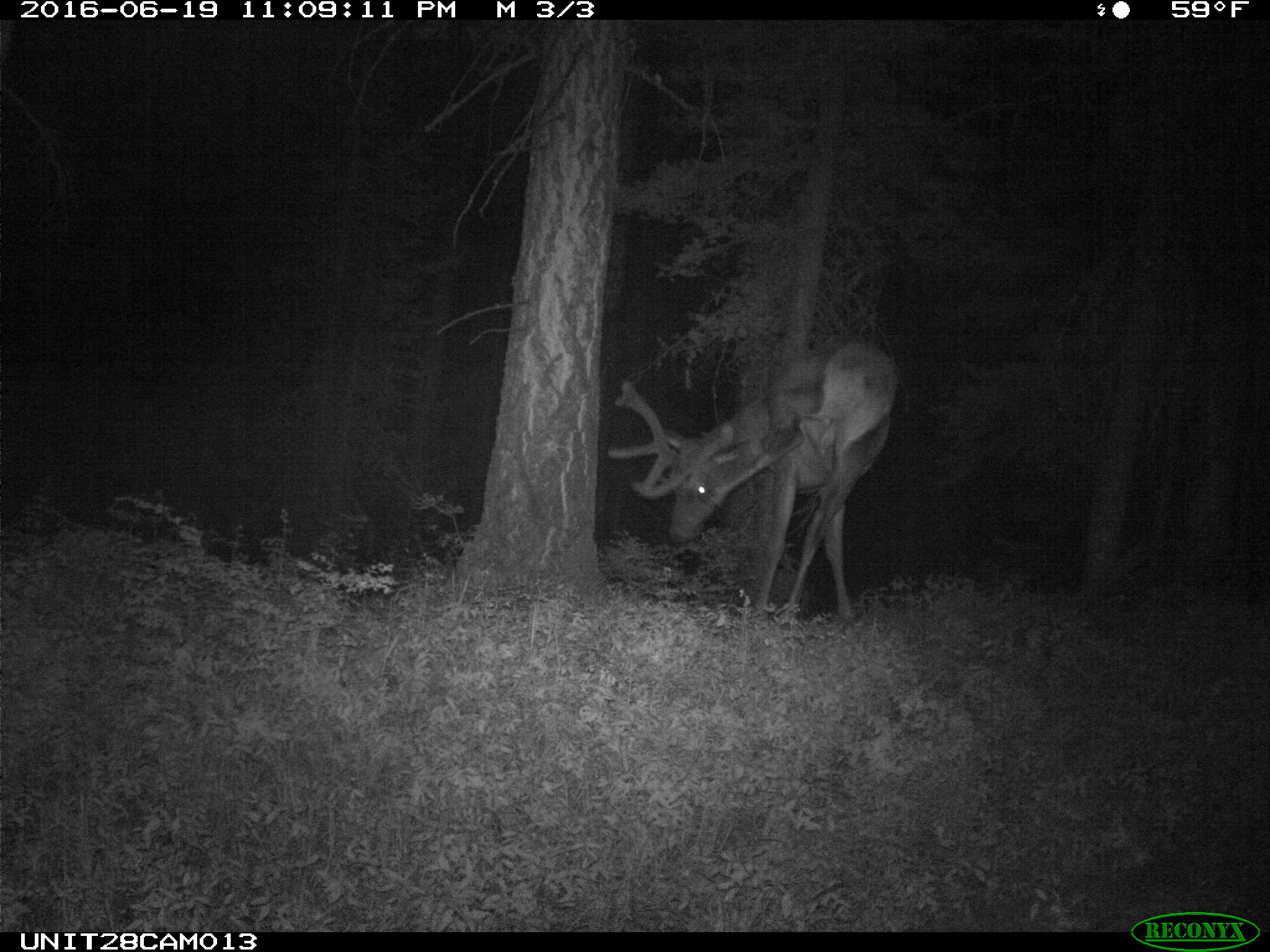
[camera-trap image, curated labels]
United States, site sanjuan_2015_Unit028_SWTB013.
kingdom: Animalia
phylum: Chordata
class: Mammalia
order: Artiodactyla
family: Cervidae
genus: Cervus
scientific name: Cervus elaphus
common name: red deer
Cervus elaphus (red deer).